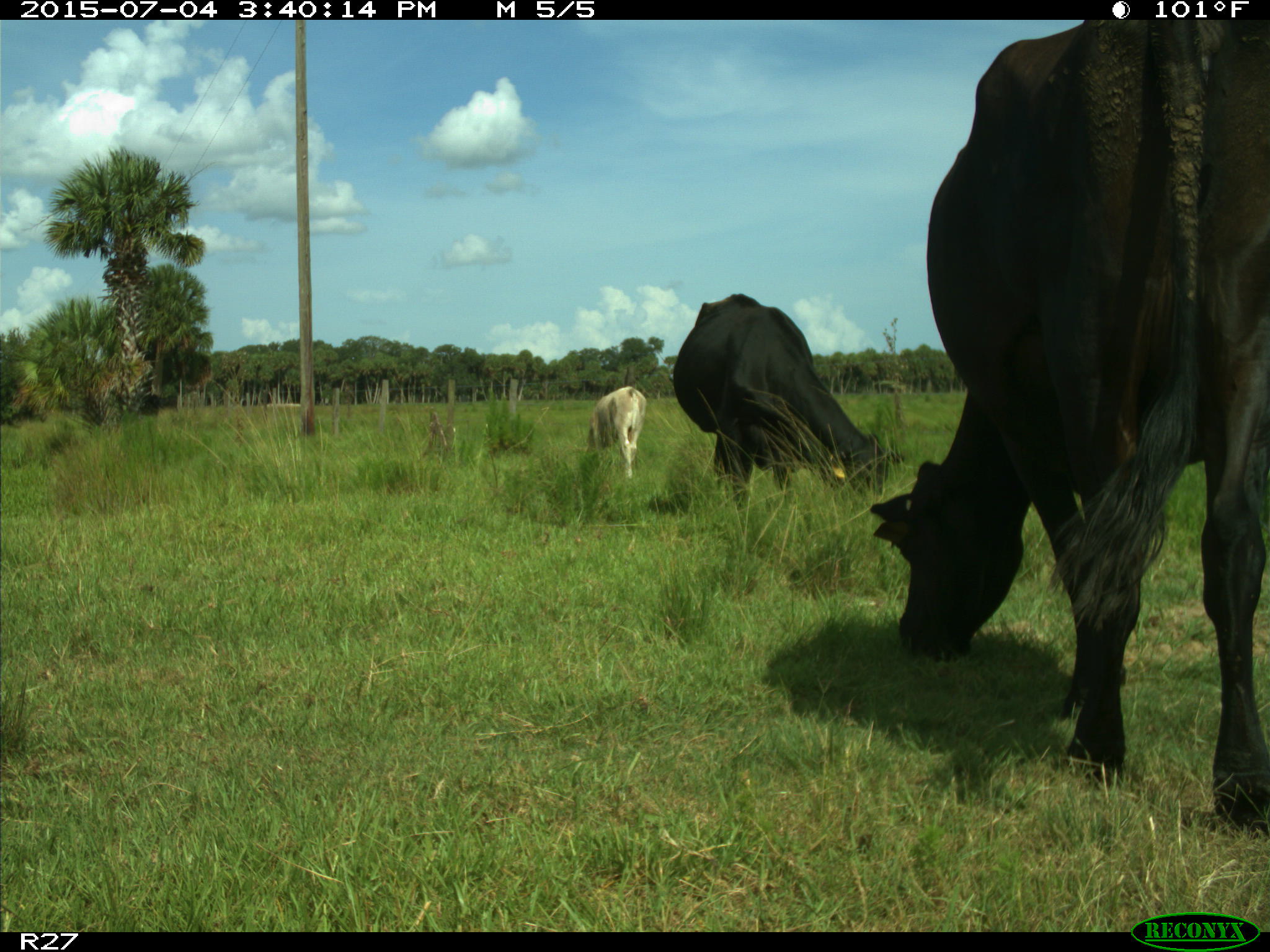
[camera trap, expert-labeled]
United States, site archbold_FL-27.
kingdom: Animalia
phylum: Chordata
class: Mammalia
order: Artiodactyla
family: Bovidae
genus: Bos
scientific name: Bos taurus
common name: domestic cow